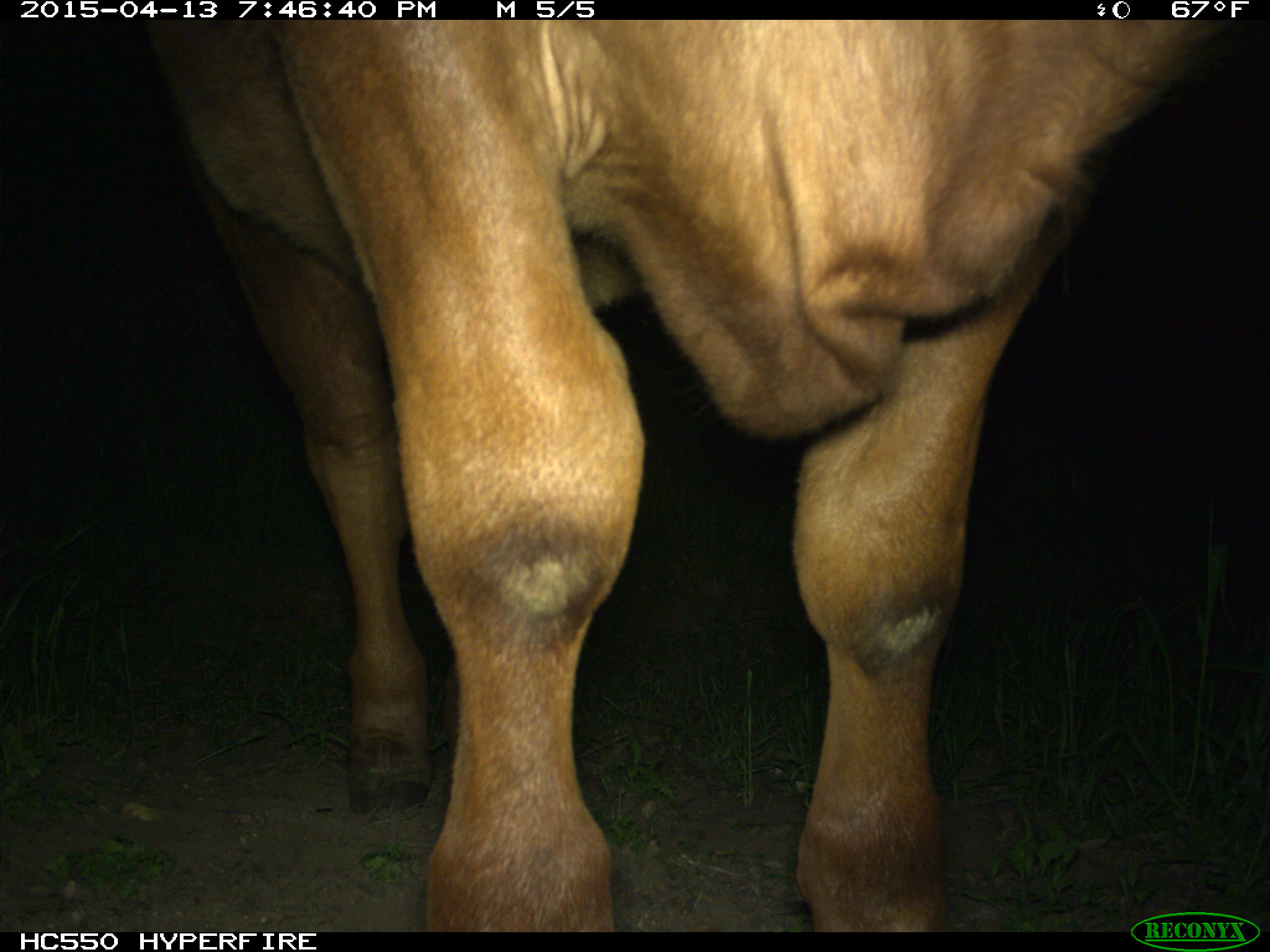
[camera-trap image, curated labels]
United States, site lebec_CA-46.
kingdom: Animalia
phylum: Chordata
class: Mammalia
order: Artiodactyla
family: Bovidae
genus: Bos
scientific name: Bos taurus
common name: domestic cow